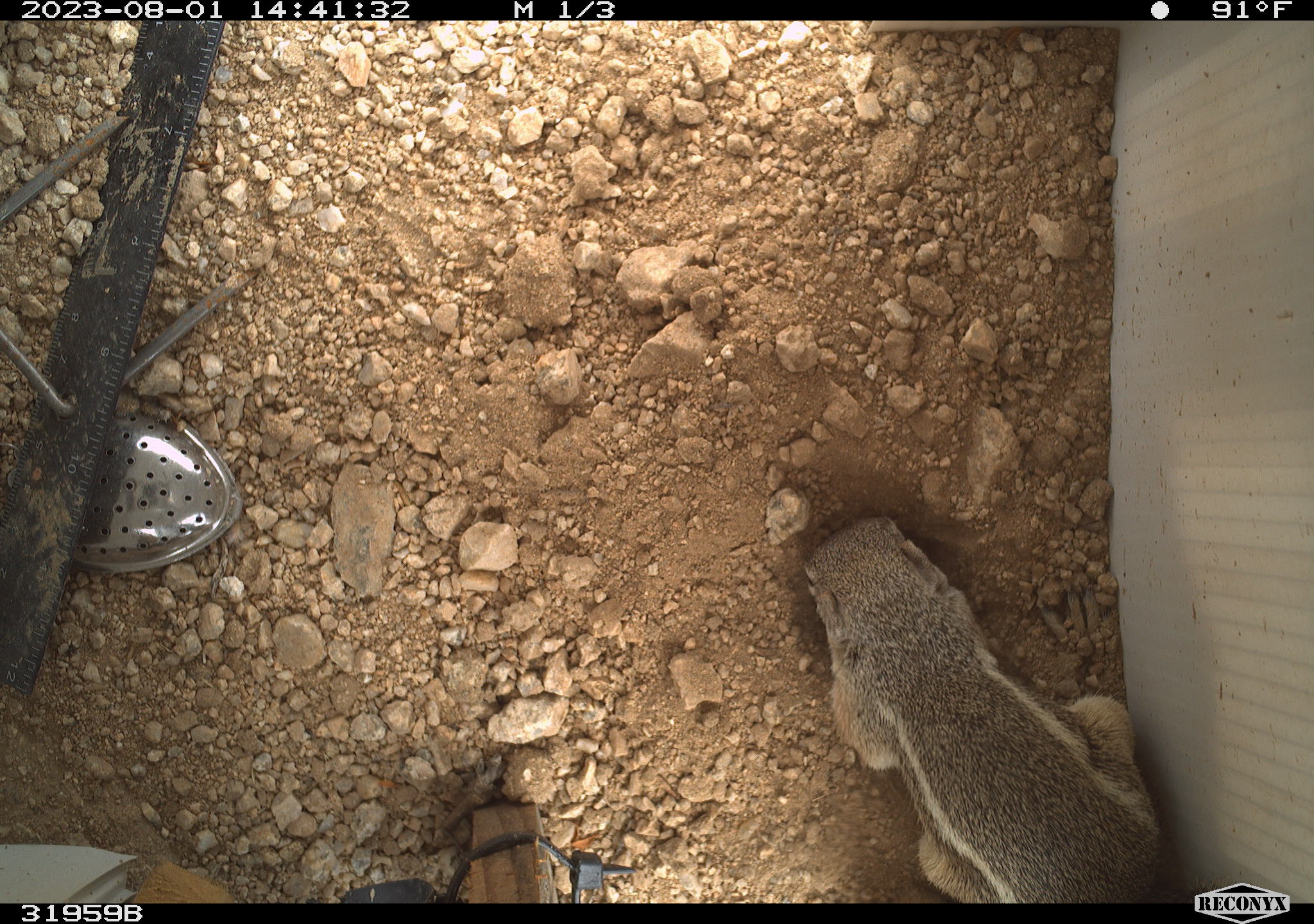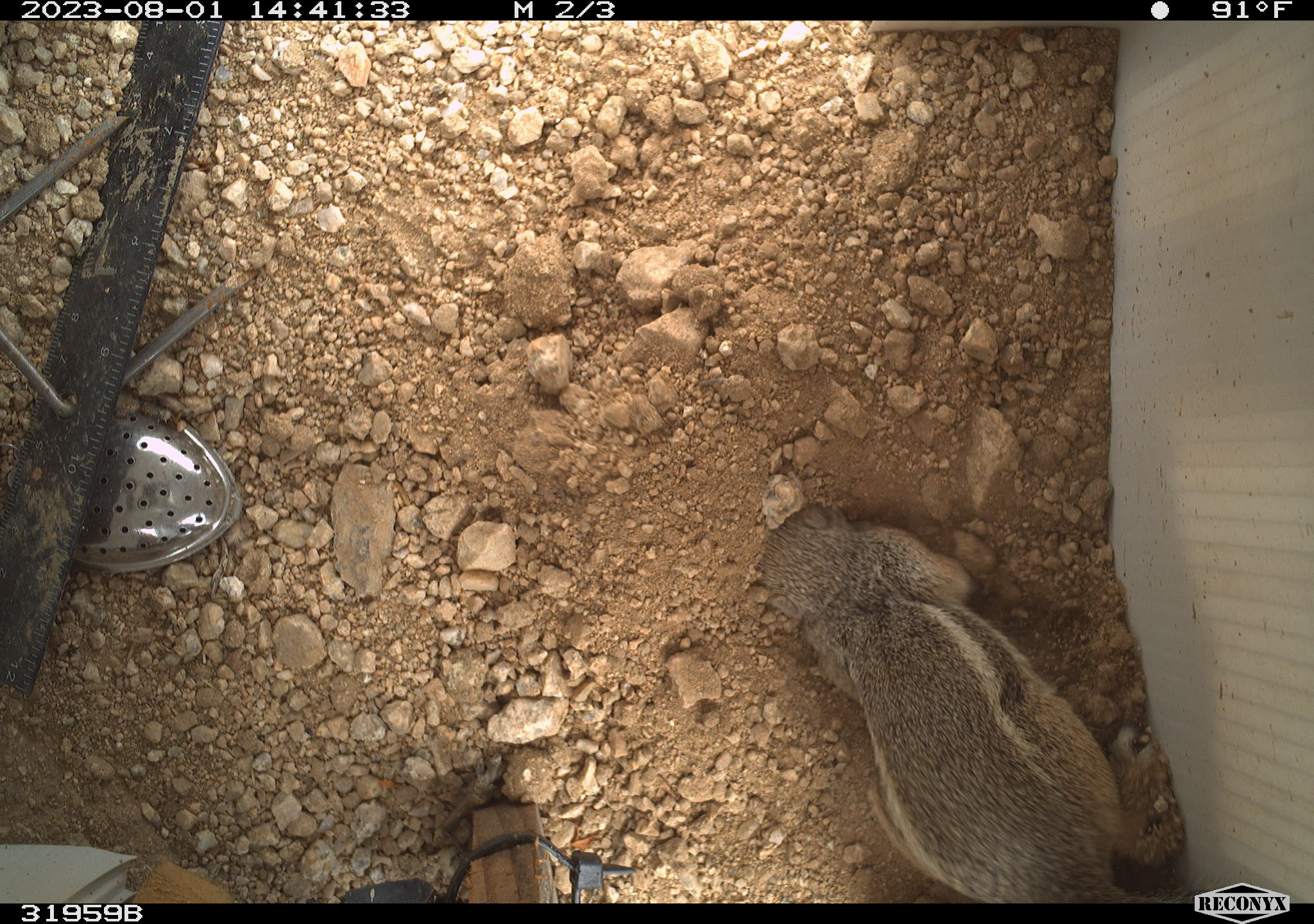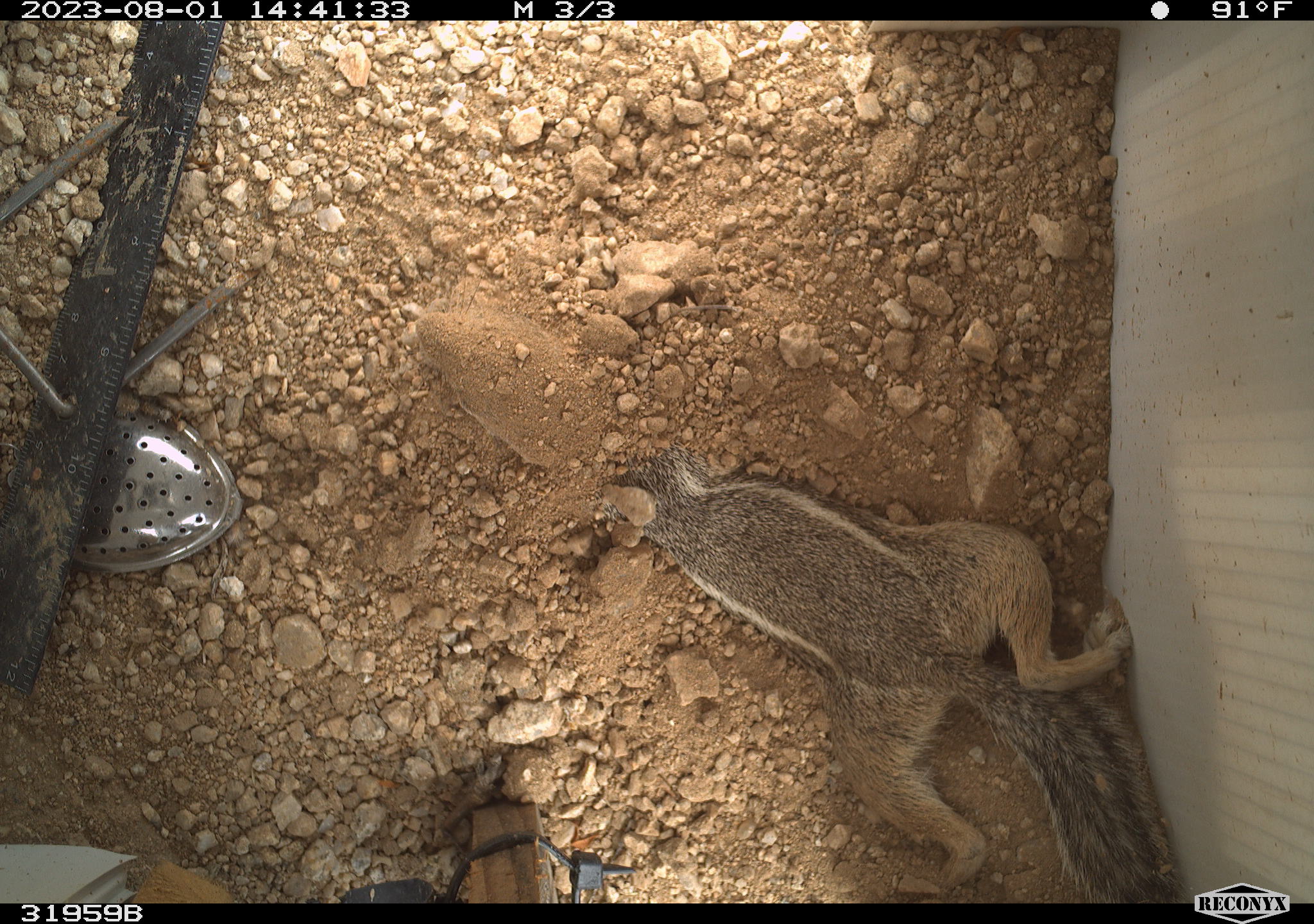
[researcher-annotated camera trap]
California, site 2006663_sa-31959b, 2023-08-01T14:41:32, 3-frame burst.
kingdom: Animalia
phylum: Chordata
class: Mammalia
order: Rodentia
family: Sciuridae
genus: Ammospermophilus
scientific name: Ammospermophilus leucurus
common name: white-tailed antelope squirrel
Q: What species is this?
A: White-tailed antelope squirrel (Ammospermophilus leucurus).